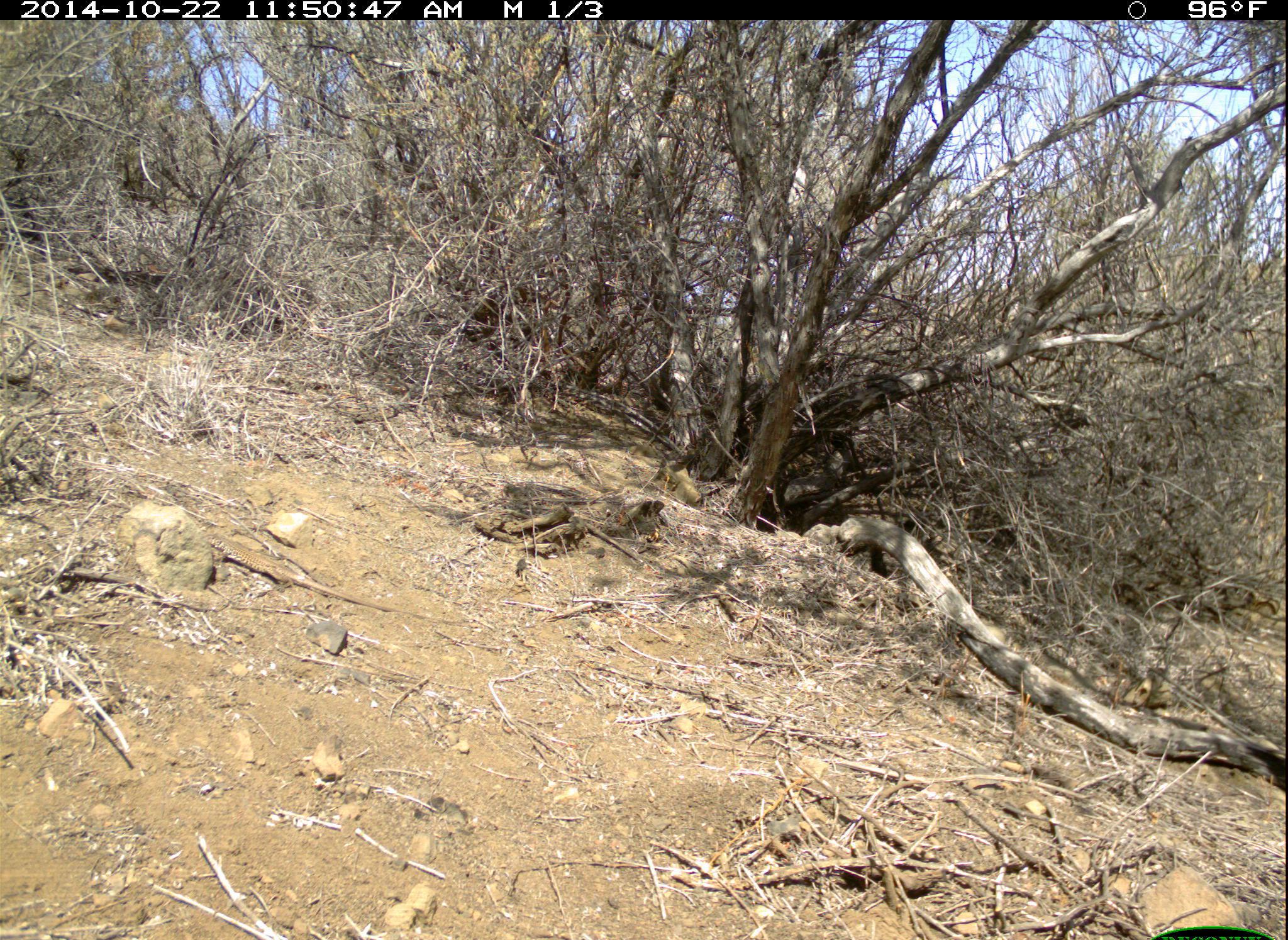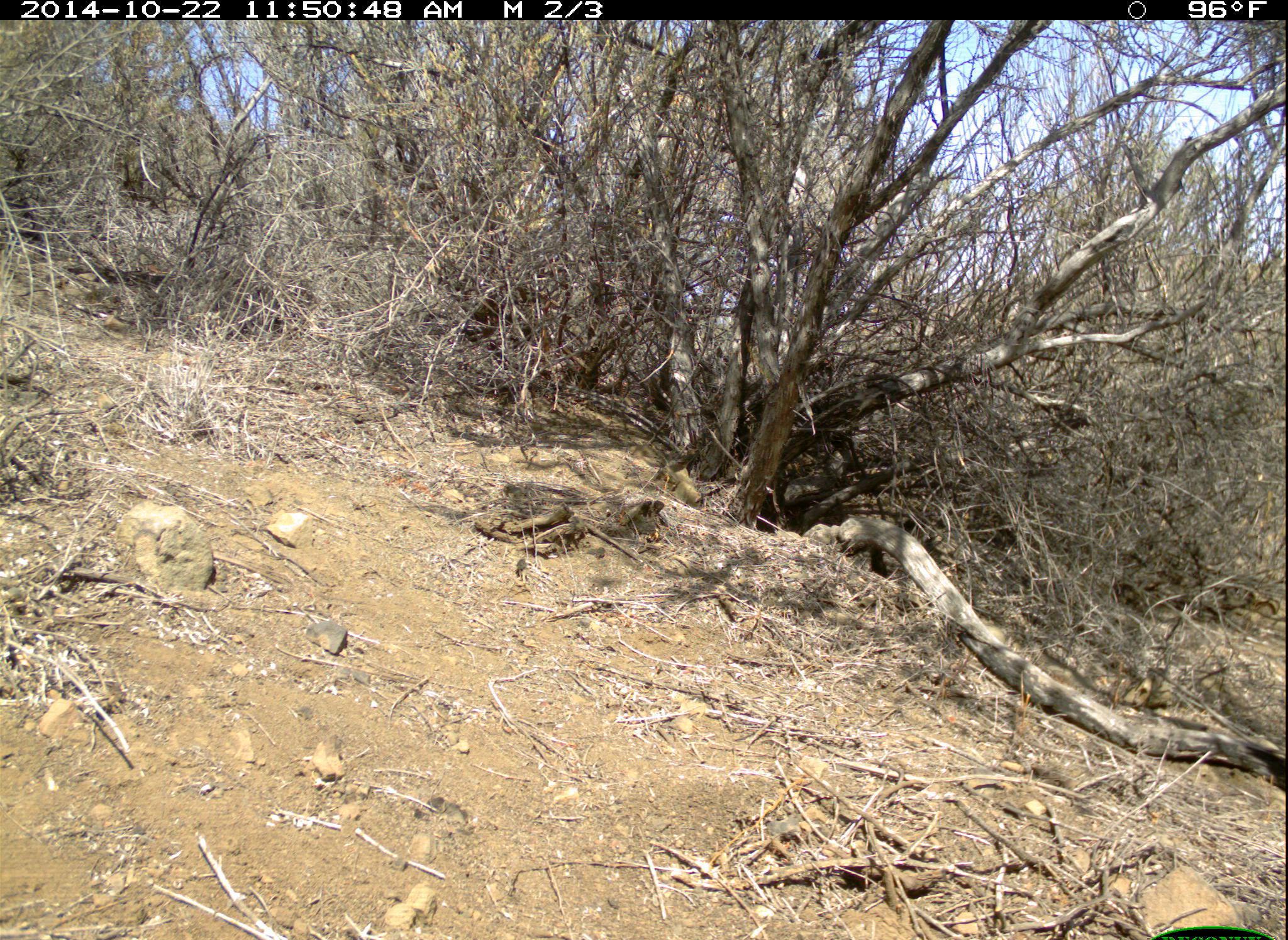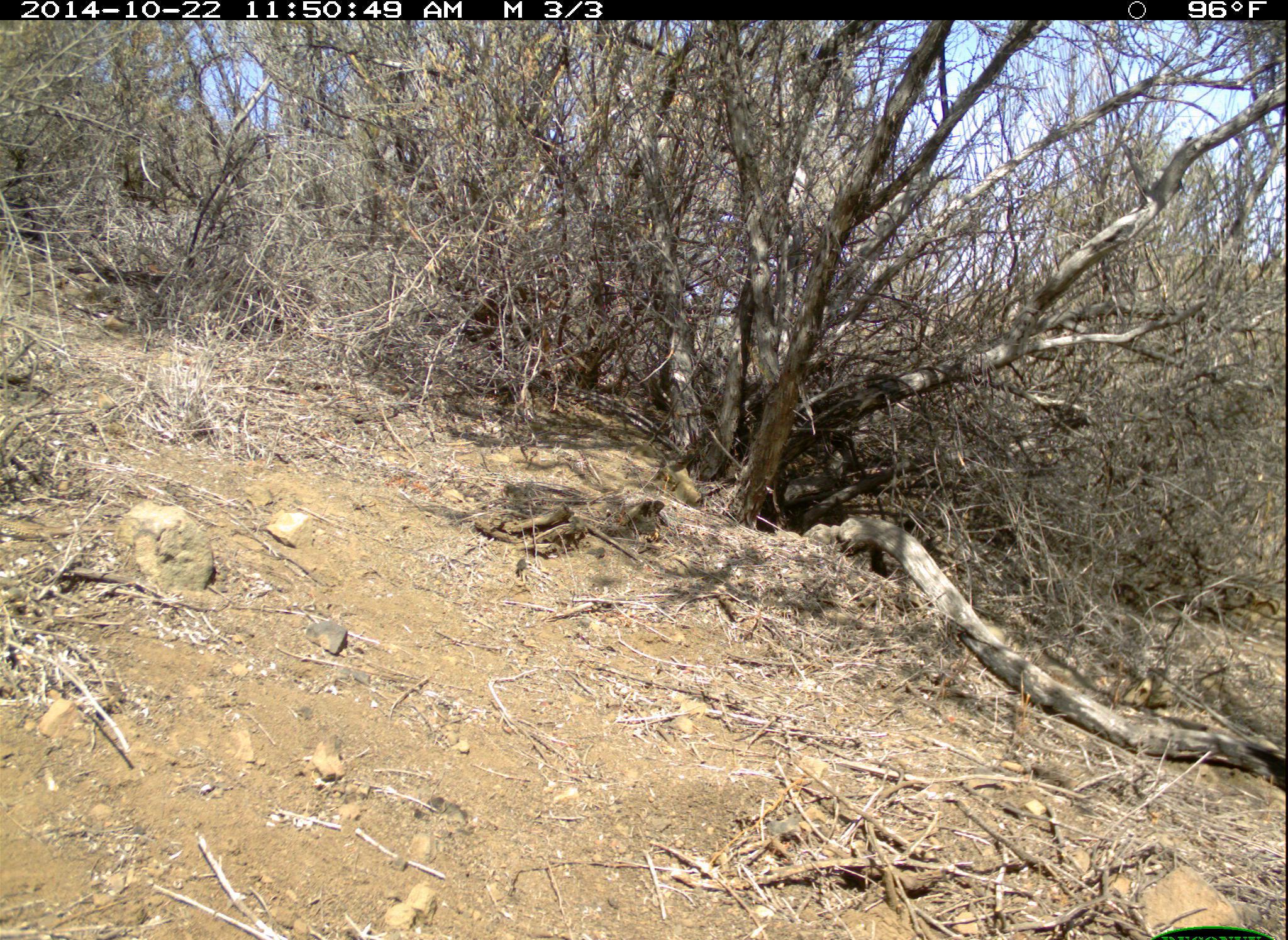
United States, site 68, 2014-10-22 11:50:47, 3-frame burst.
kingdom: Animalia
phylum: Chordata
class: Reptilia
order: Squamata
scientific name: Squamata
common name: lizard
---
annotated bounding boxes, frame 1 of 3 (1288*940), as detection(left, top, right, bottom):
lizard: detection(201, 532, 429, 620)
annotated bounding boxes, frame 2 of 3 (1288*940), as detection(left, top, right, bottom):
lizard: detection(82, 494, 294, 586)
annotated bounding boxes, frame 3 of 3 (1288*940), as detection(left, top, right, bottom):
lizard: detection(0, 504, 146, 545)